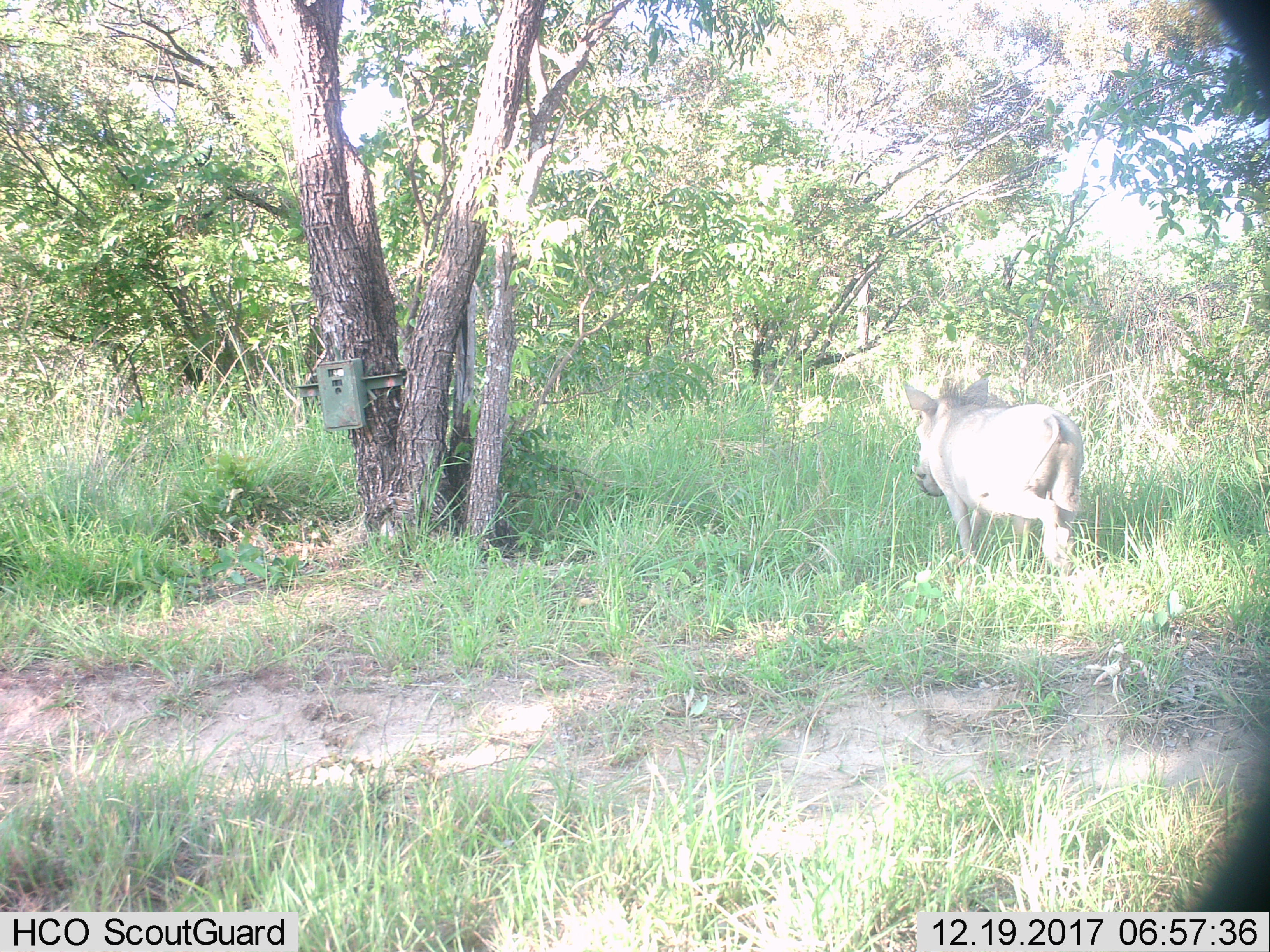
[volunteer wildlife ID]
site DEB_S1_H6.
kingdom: Animalia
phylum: Chordata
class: Mammalia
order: Artiodactyla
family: Suidae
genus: Phacochoerus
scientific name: Phacochoerus africanus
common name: warthog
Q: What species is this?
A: Warthog (Phacochoerus africanus).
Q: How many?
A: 1.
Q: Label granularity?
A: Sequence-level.